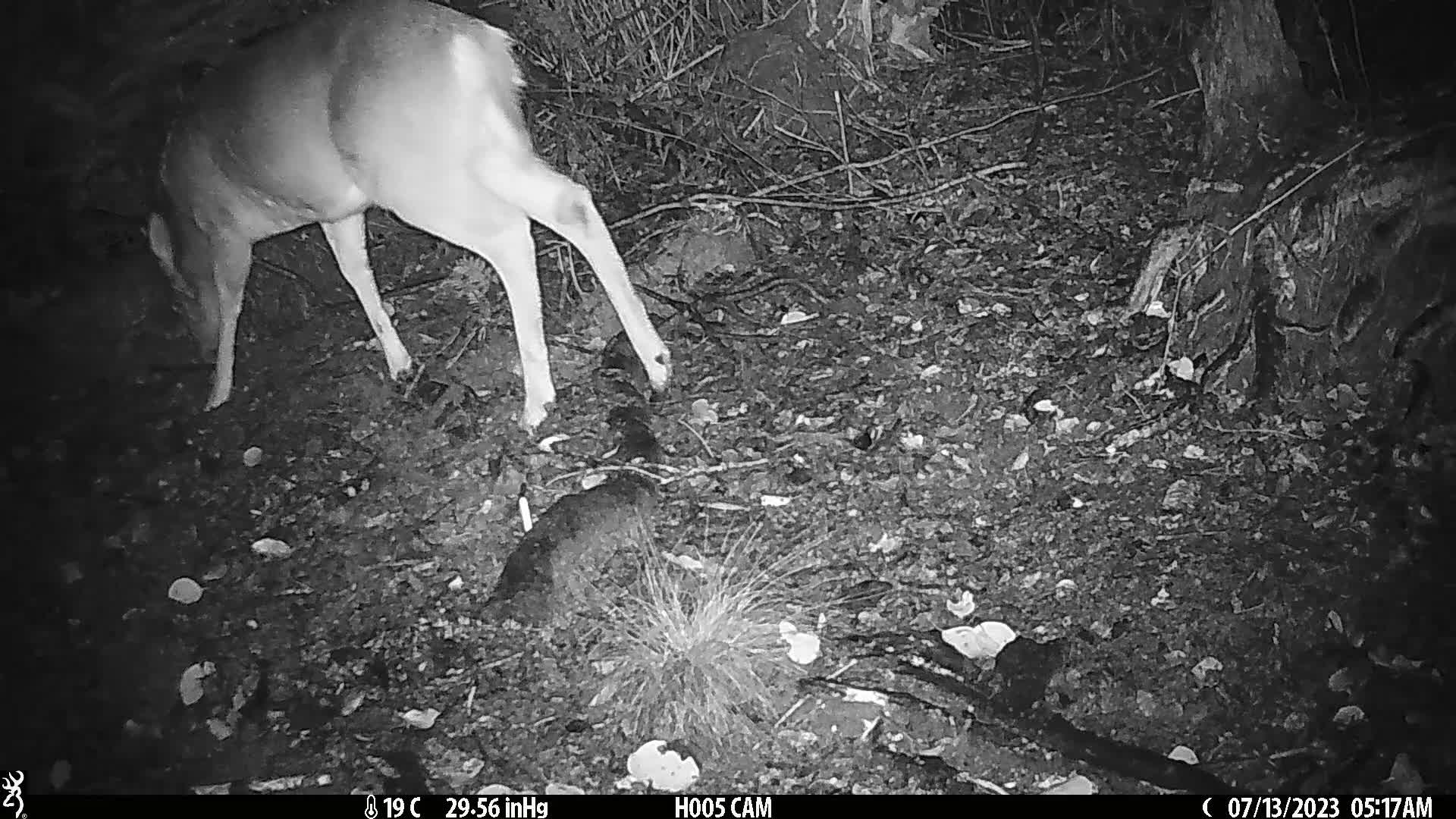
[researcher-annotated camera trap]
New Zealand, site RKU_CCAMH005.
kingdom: Animalia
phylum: Chordata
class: Mammalia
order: Artiodactyla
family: Cervidae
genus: Odocoileus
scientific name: Odocoileus virginianus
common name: white-tailed deer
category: white tailed deer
White tailed deer (white-tailed deer) (Odocoileus virginianus).